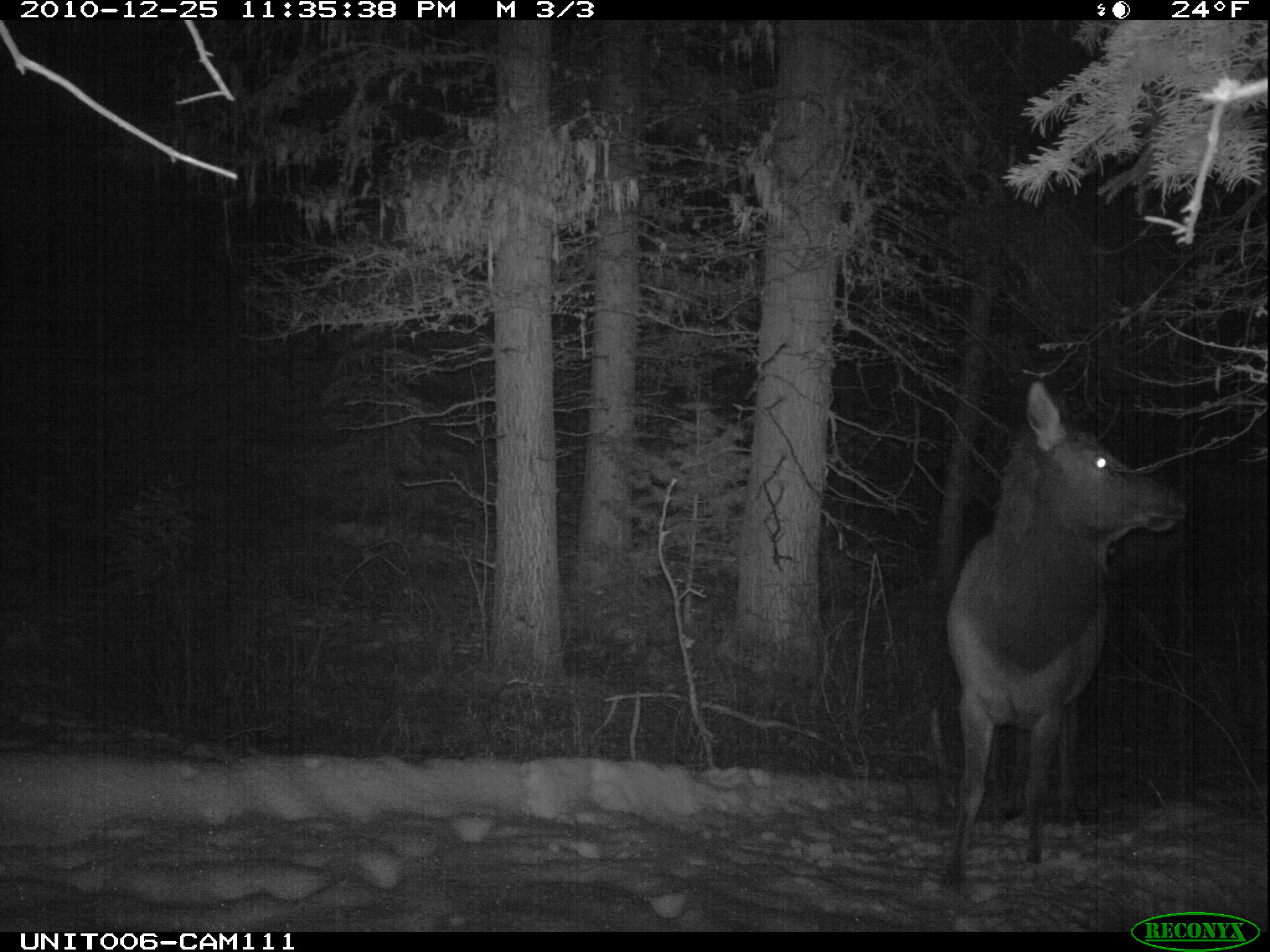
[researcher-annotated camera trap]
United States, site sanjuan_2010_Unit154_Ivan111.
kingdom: Animalia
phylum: Chordata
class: Mammalia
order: Artiodactyla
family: Cervidae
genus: Cervus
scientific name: Cervus elaphus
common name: red deer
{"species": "Cervus elaphus (red deer)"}